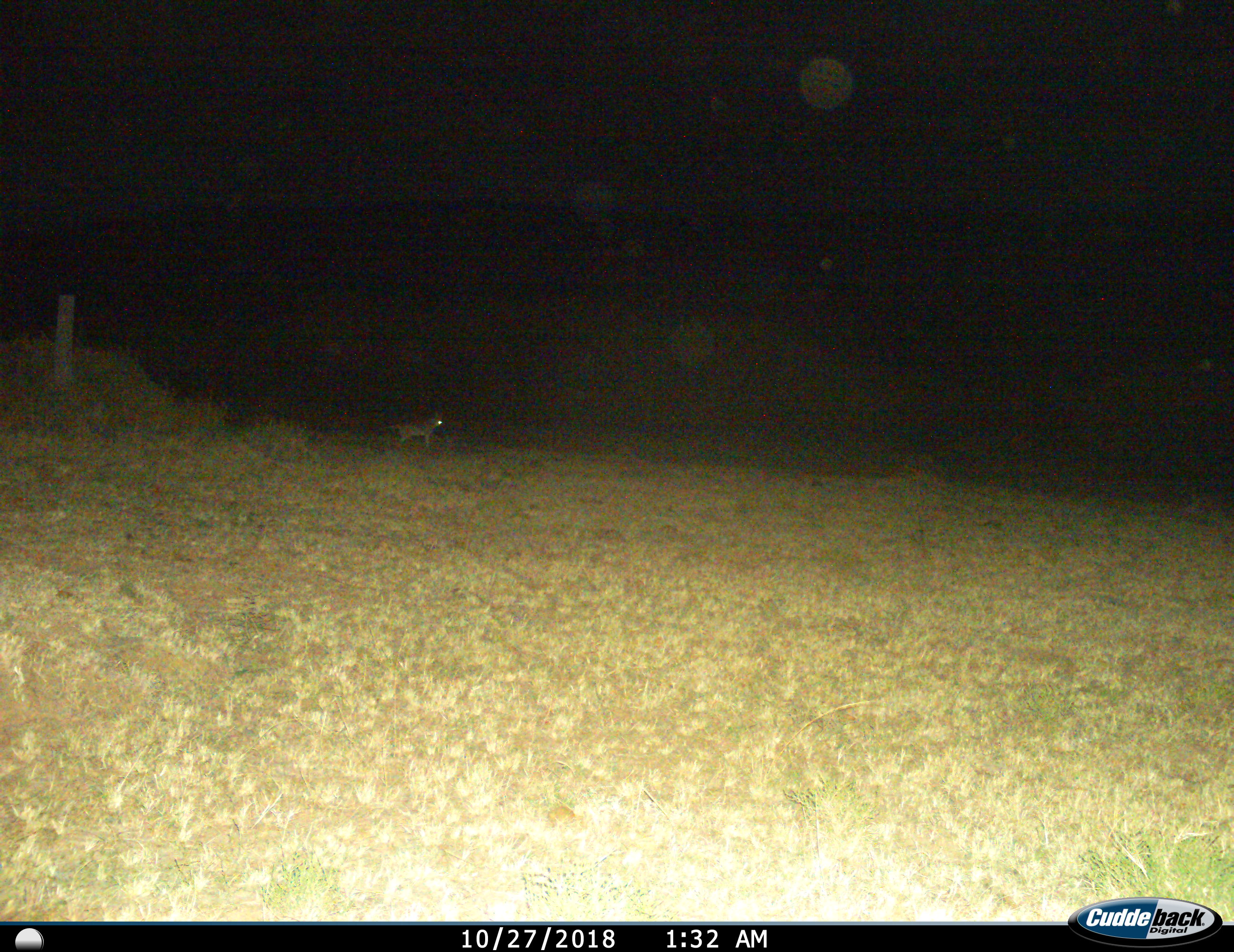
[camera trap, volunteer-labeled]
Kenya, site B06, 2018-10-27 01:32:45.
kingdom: Animalia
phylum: Chordata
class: Mammalia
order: Carnivora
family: Canidae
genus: Lupulella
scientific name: Lupulella mesomelas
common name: black-backed jackal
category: jackalblackbacked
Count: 1.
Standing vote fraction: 80%.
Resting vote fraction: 0%.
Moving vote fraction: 20%.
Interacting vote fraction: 0%.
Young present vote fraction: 0%.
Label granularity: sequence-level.